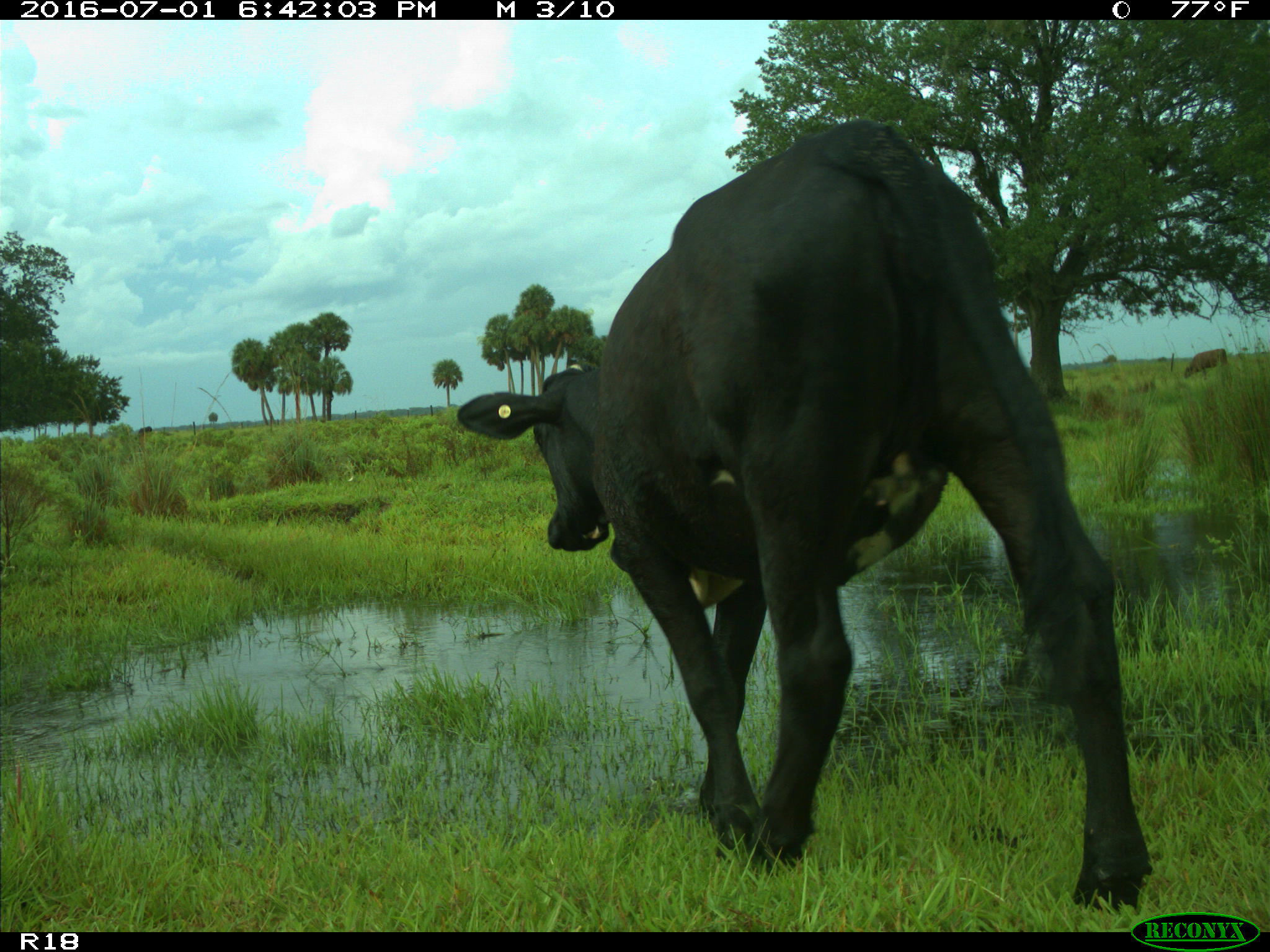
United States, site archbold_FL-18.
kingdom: Animalia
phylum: Chordata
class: Mammalia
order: Artiodactyla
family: Bovidae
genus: Bos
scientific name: Bos taurus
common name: domestic cow